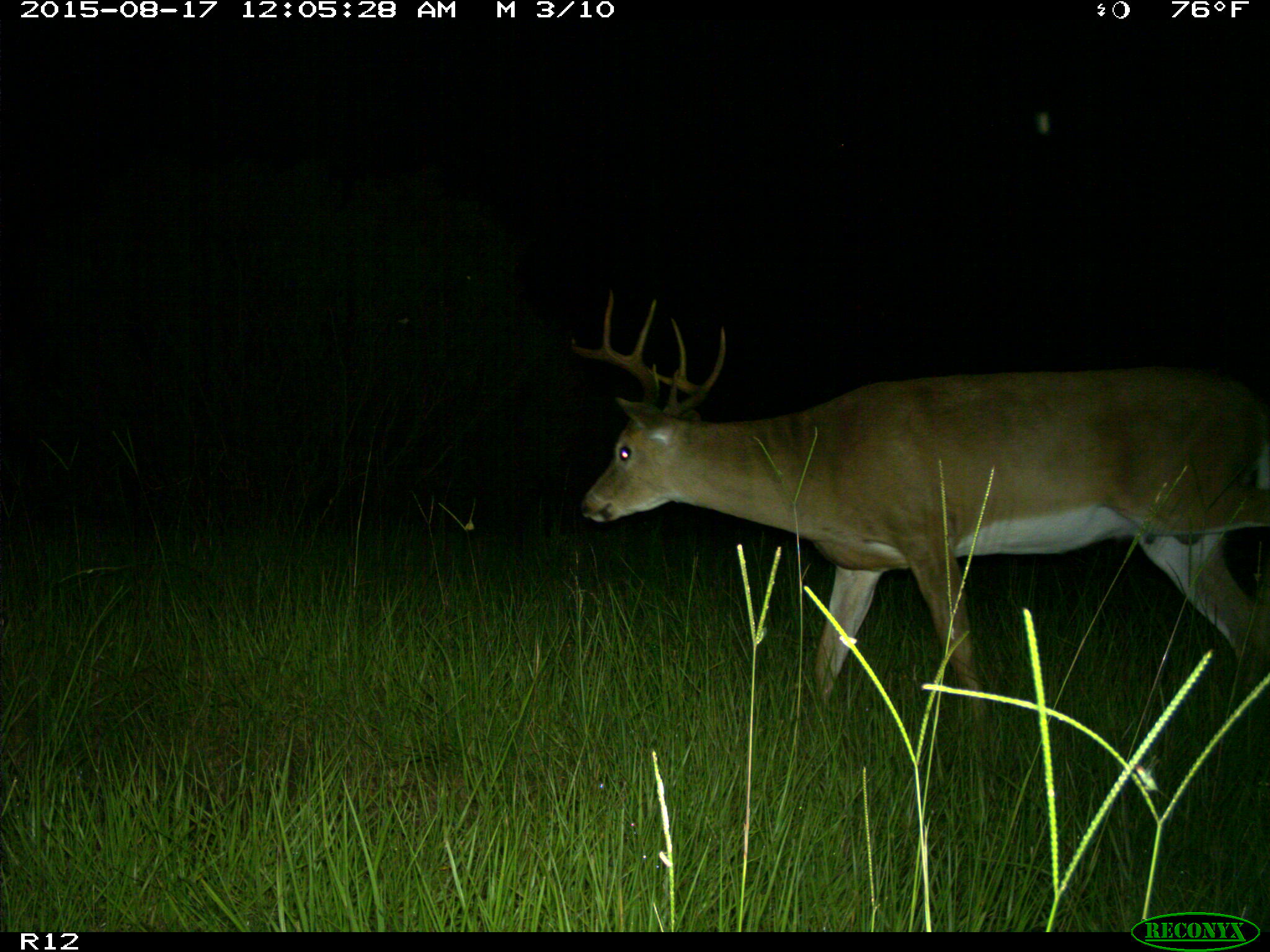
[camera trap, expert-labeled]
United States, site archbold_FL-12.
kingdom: Animalia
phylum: Chordata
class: Mammalia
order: Artiodactyla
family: Cervidae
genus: Odocoileus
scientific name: Odocoileus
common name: deer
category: unidentified deer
Unidentified deer (deer) (Odocoileus).